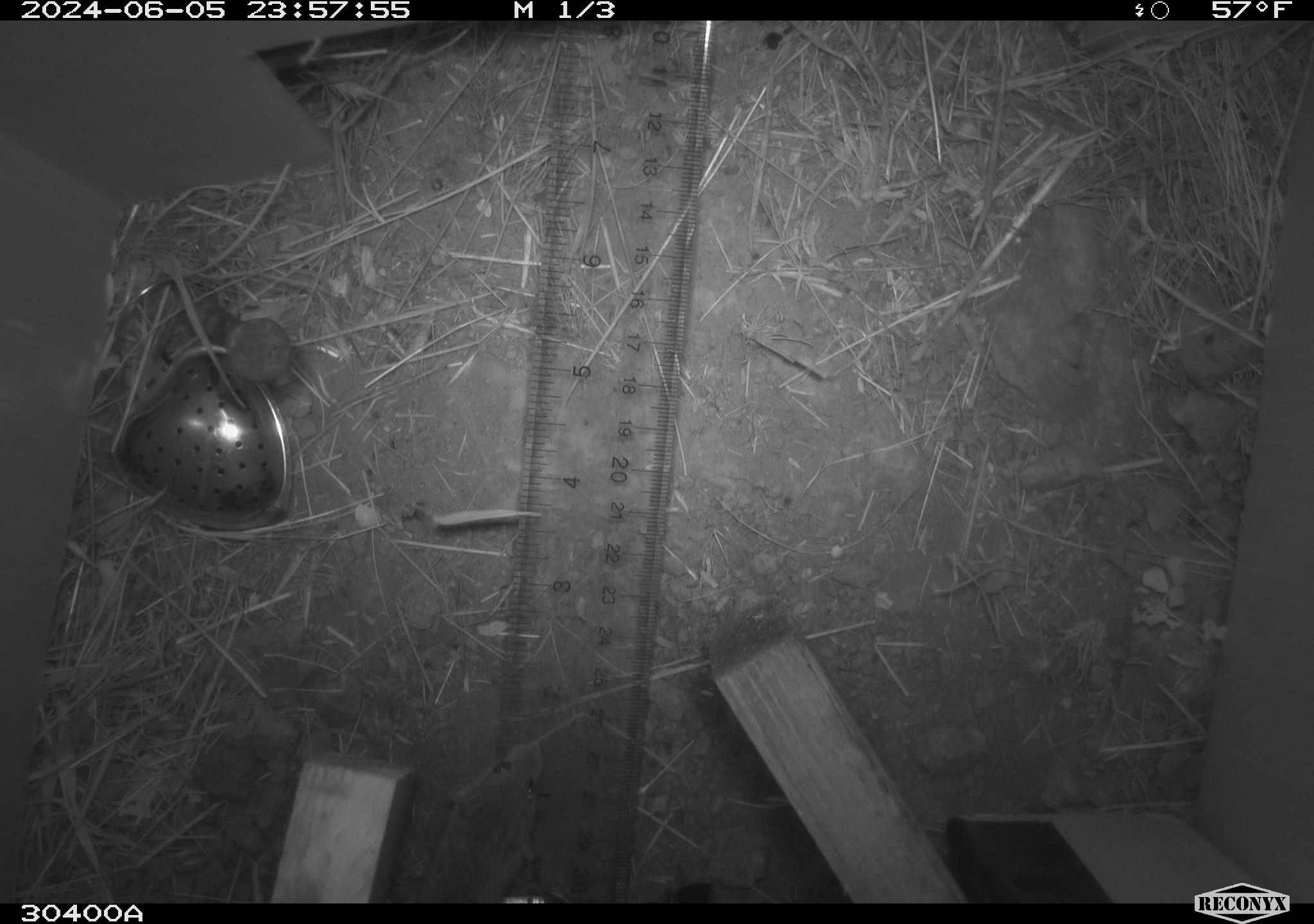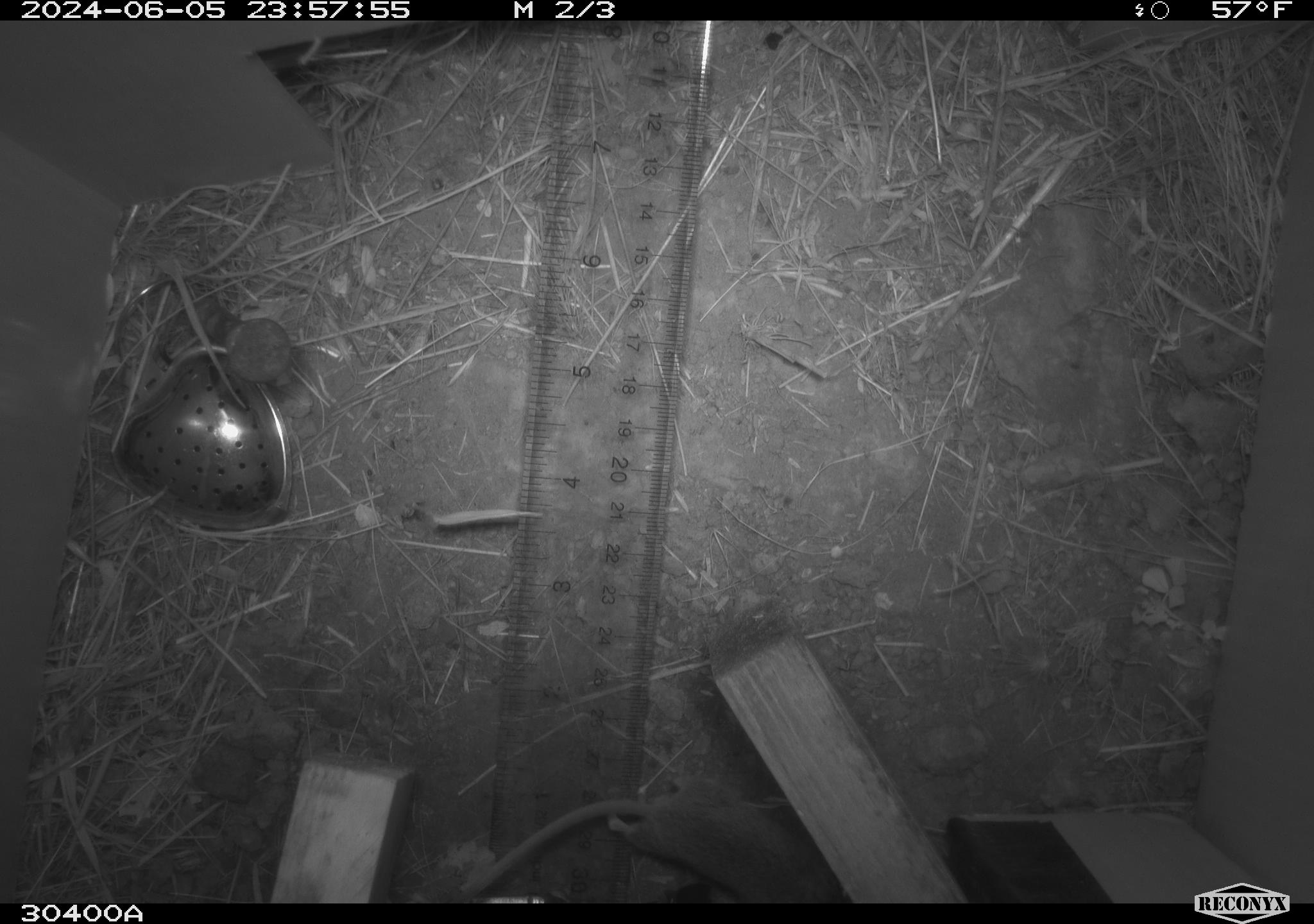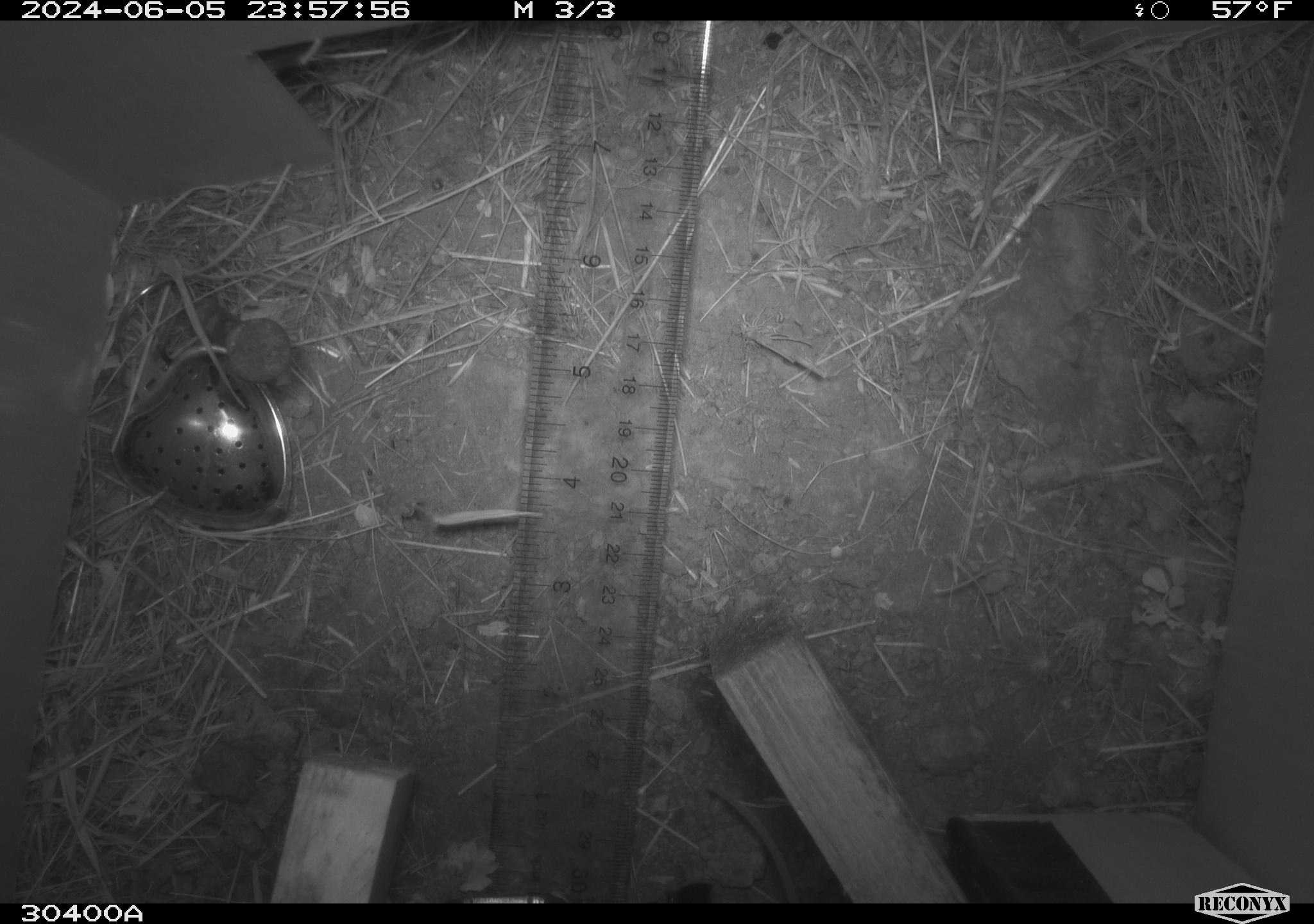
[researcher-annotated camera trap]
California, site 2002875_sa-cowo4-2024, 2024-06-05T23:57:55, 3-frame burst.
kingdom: Animalia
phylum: Chordata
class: Mammalia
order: Rodentia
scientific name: Rodentia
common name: mouse species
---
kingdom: Animalia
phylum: Chordata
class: Mammalia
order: Rodentia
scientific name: Rodentia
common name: rodent